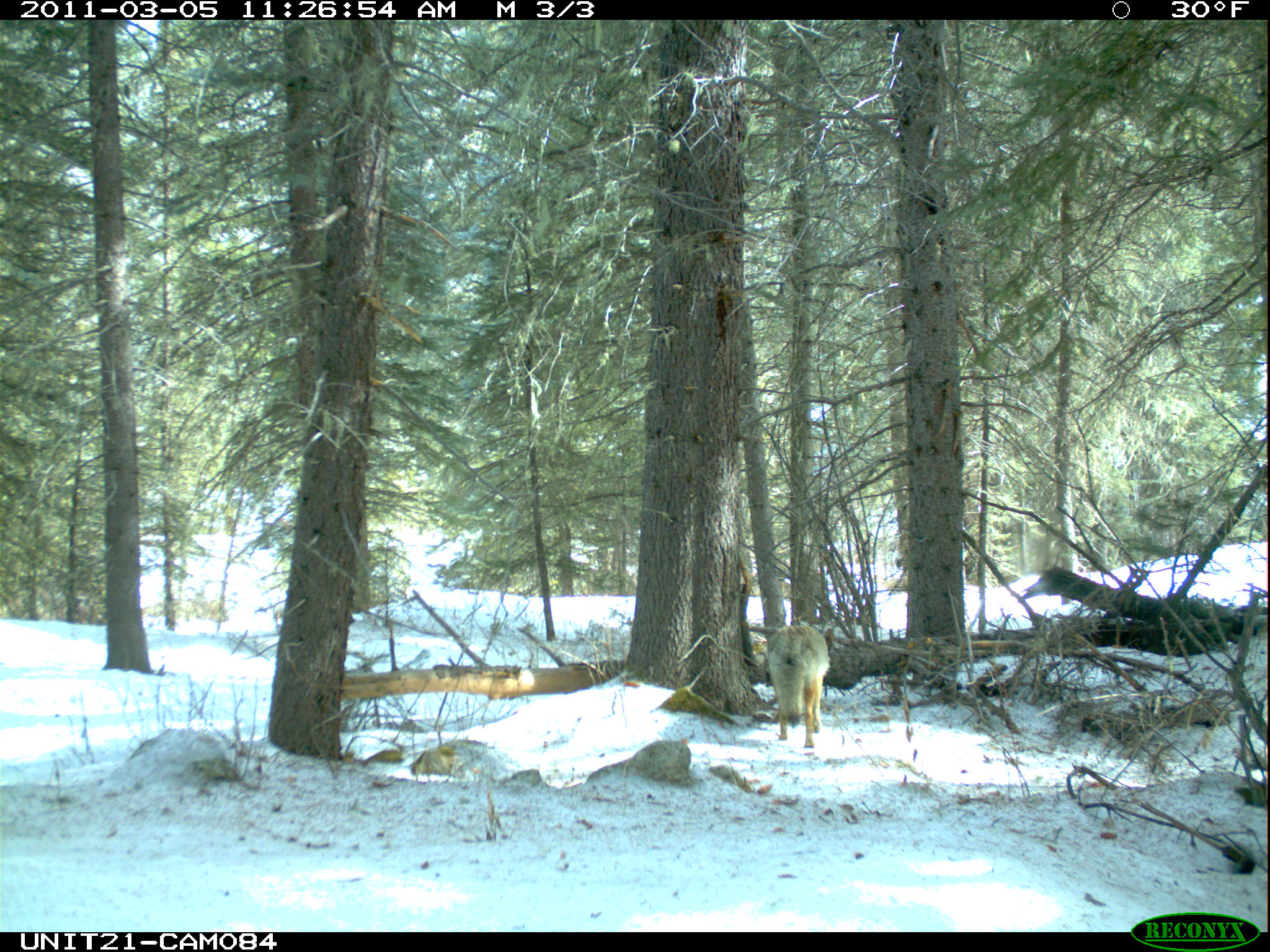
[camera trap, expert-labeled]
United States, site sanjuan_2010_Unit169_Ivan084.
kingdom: Animalia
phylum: Chordata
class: Mammalia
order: Carnivora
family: Canidae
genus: Canis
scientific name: Canis latrans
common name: coyote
Canis latrans (coyote).